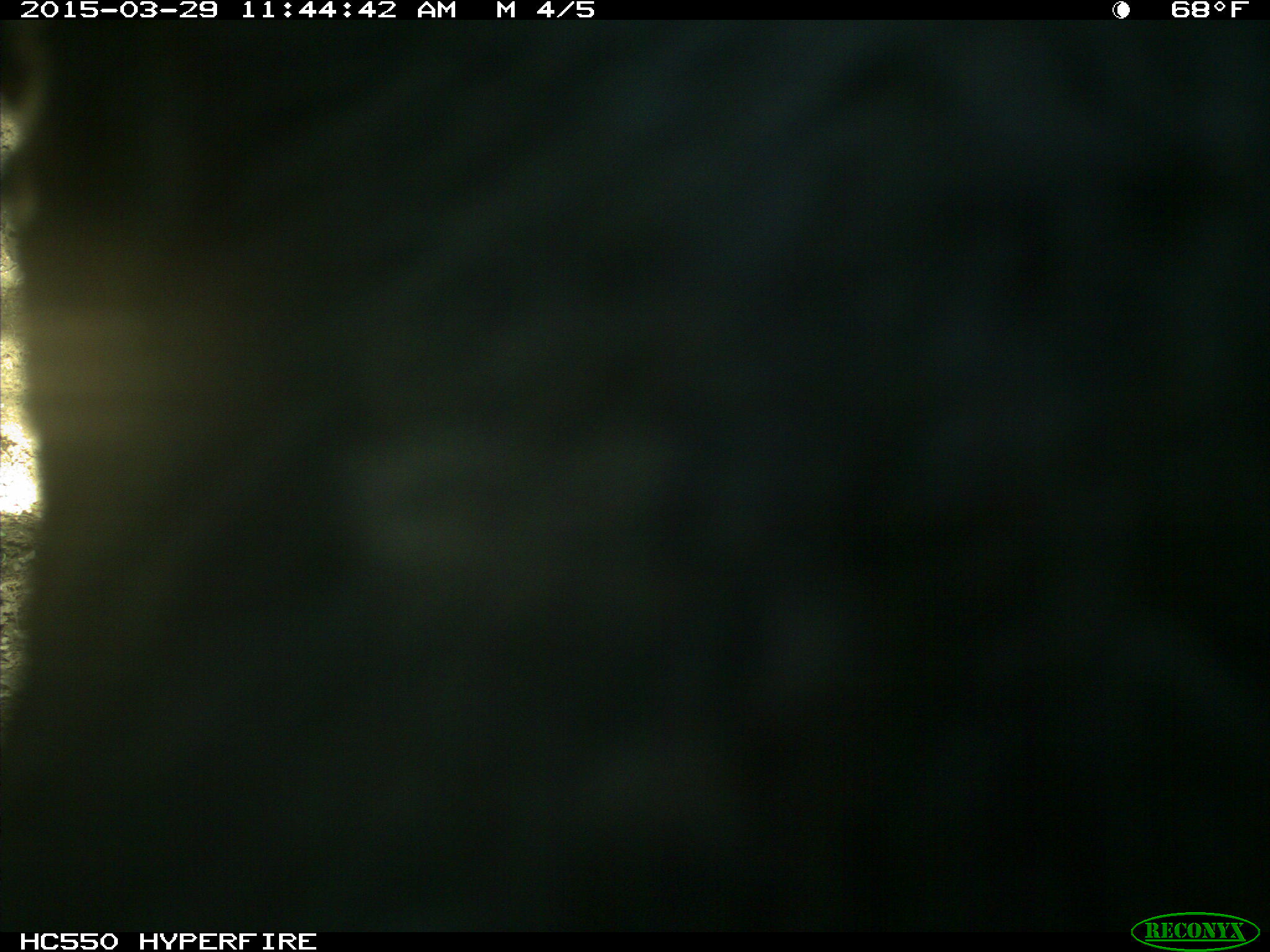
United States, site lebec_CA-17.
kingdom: Animalia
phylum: Chordata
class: Mammalia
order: Artiodactyla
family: Bovidae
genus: Bos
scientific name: Bos taurus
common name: domestic cow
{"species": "Bos taurus (domestic cow)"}